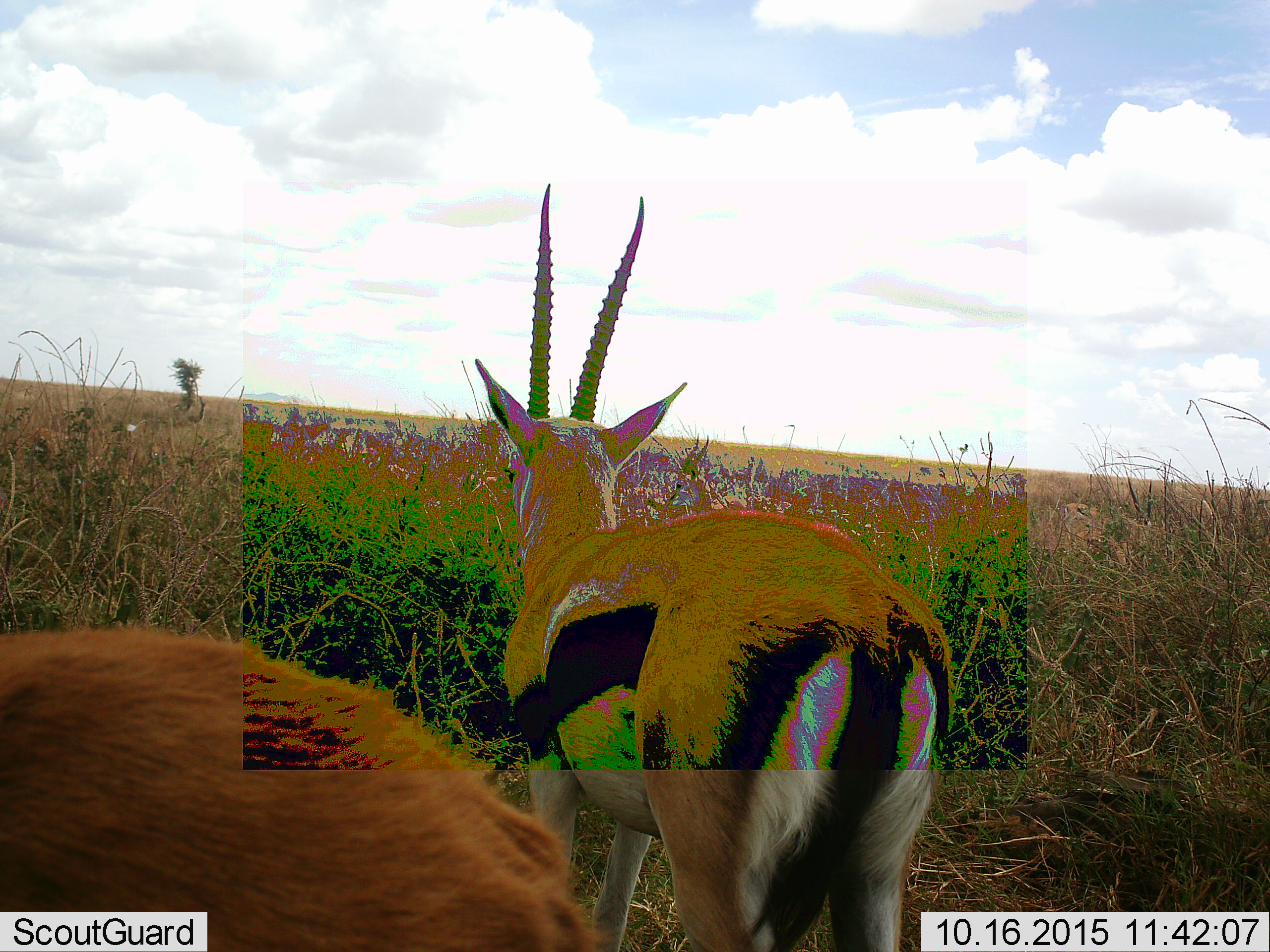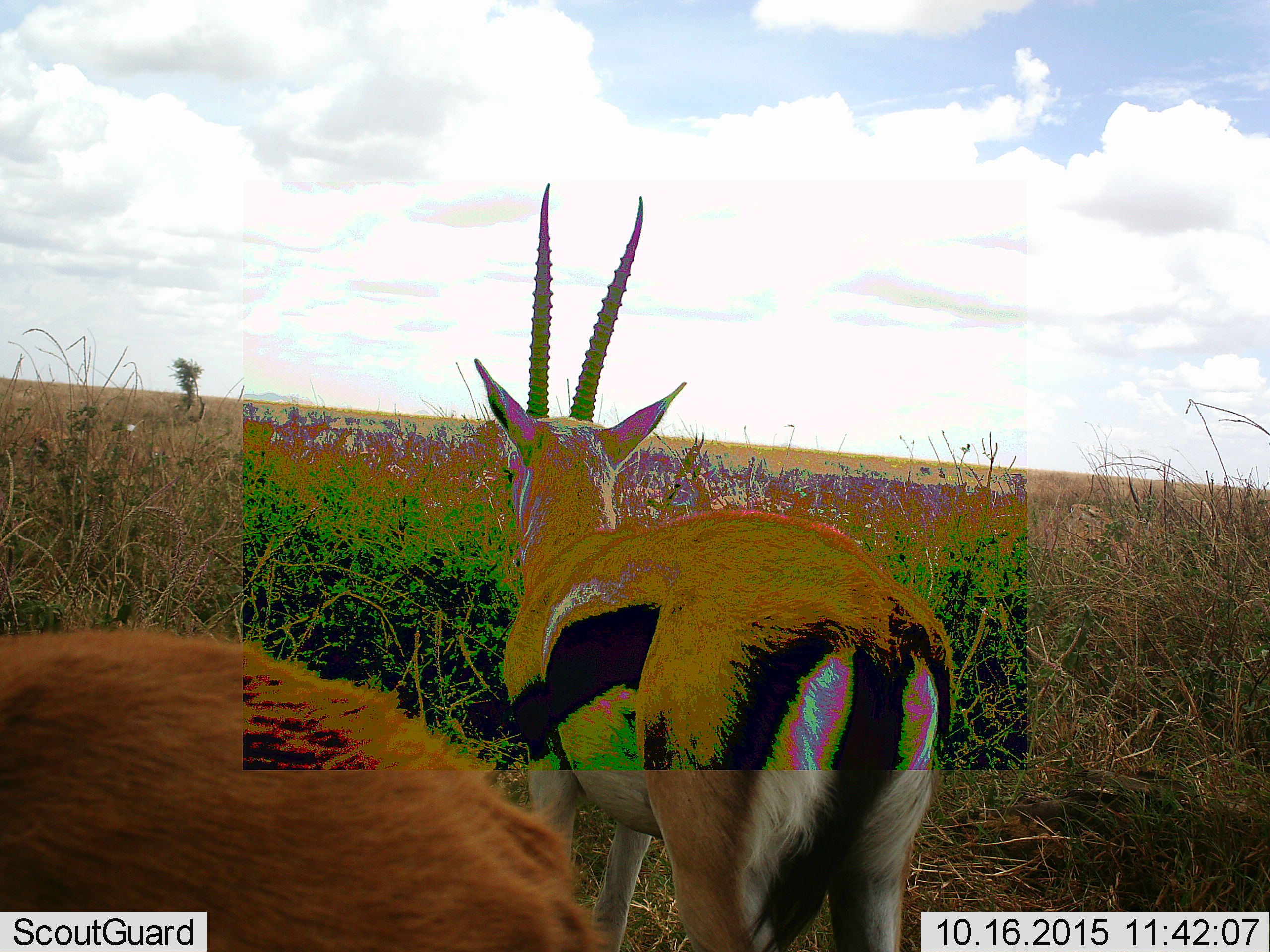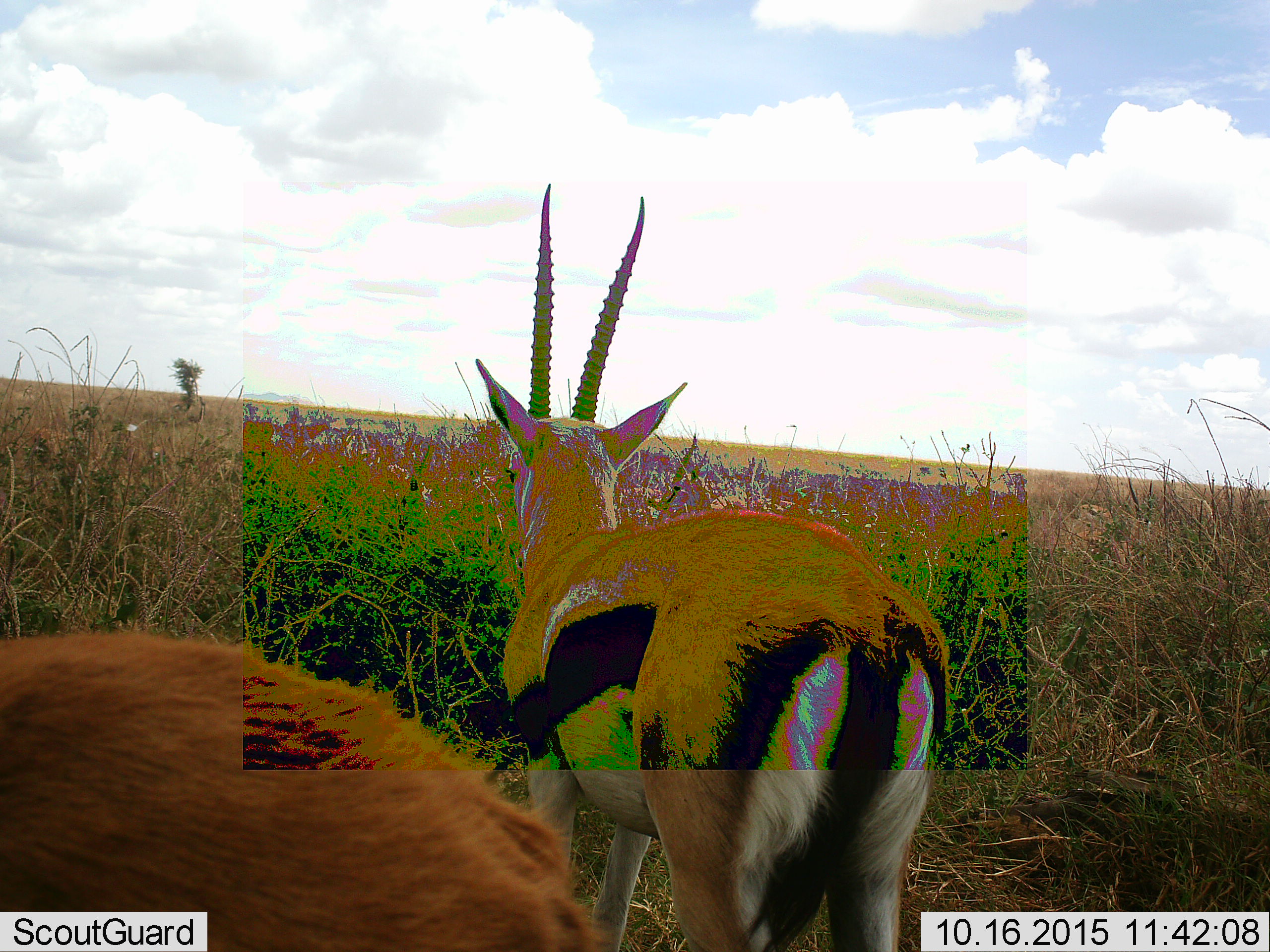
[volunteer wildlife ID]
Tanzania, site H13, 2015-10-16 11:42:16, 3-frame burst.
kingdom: Animalia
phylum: Chordata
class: Mammalia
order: Artiodactyla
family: Bovidae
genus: Eudorcas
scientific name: Eudorcas thomsonii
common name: thomson's gazelle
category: gazellethomsons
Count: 2.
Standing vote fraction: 100%.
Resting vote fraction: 0%.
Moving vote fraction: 0%.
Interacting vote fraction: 0%.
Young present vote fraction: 0%.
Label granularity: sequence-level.